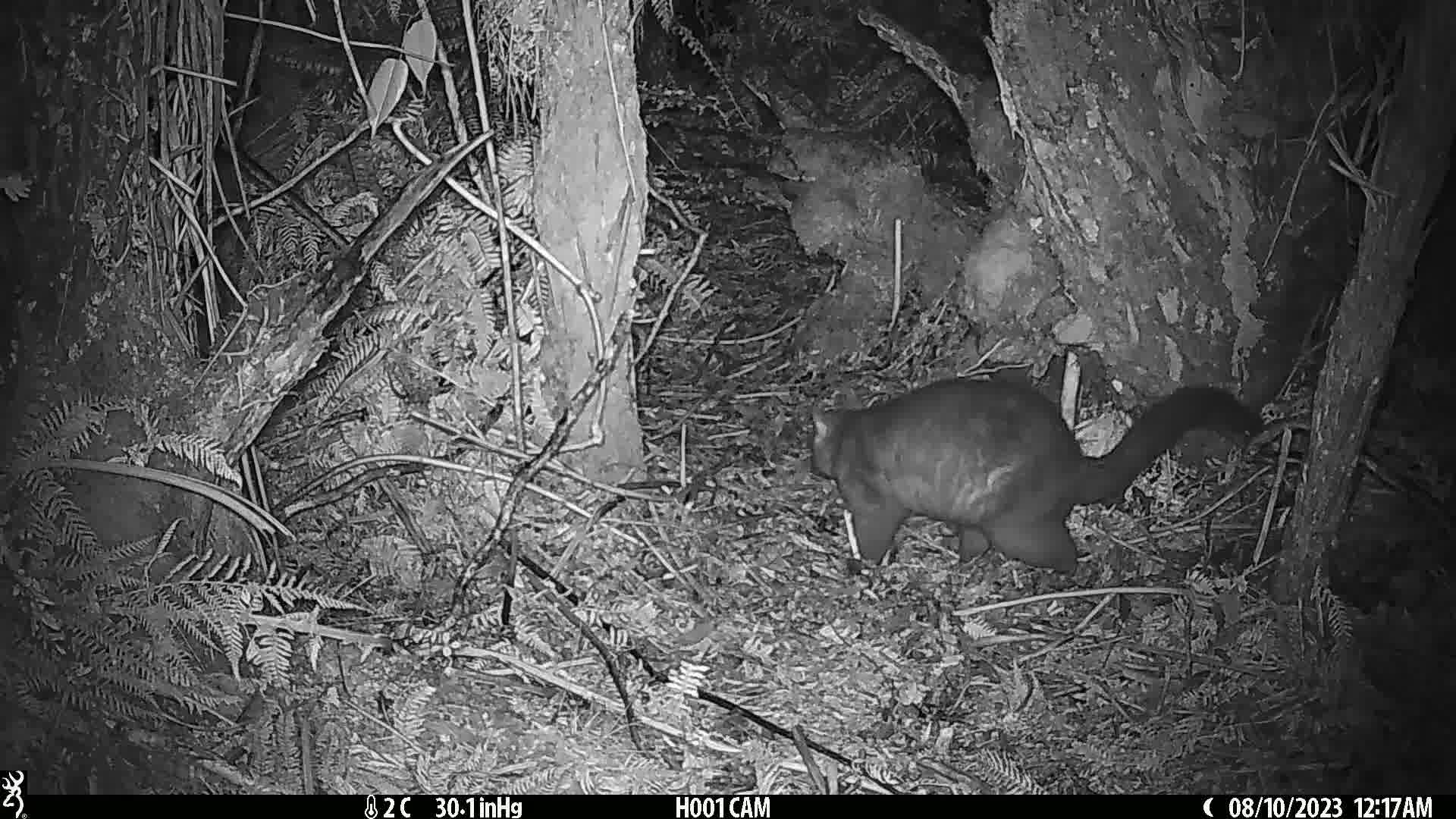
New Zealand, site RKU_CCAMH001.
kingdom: Animalia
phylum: Chordata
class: Mammalia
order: Diprotodontia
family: Phalangeridae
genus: Trichosurus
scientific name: Trichosurus vulpecula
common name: common brushtail possum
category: possum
Possum (common brushtail possum) (Trichosurus vulpecula).